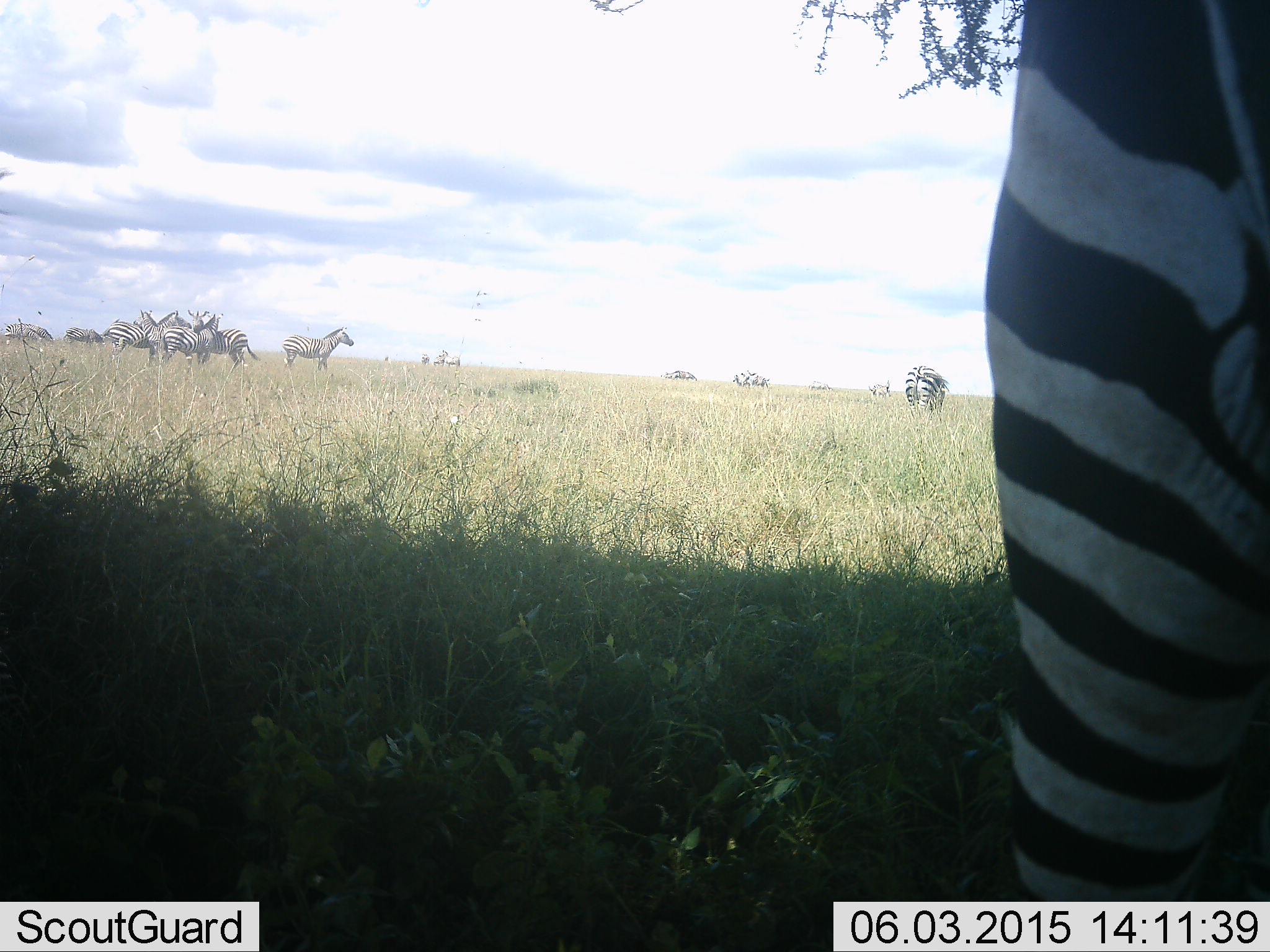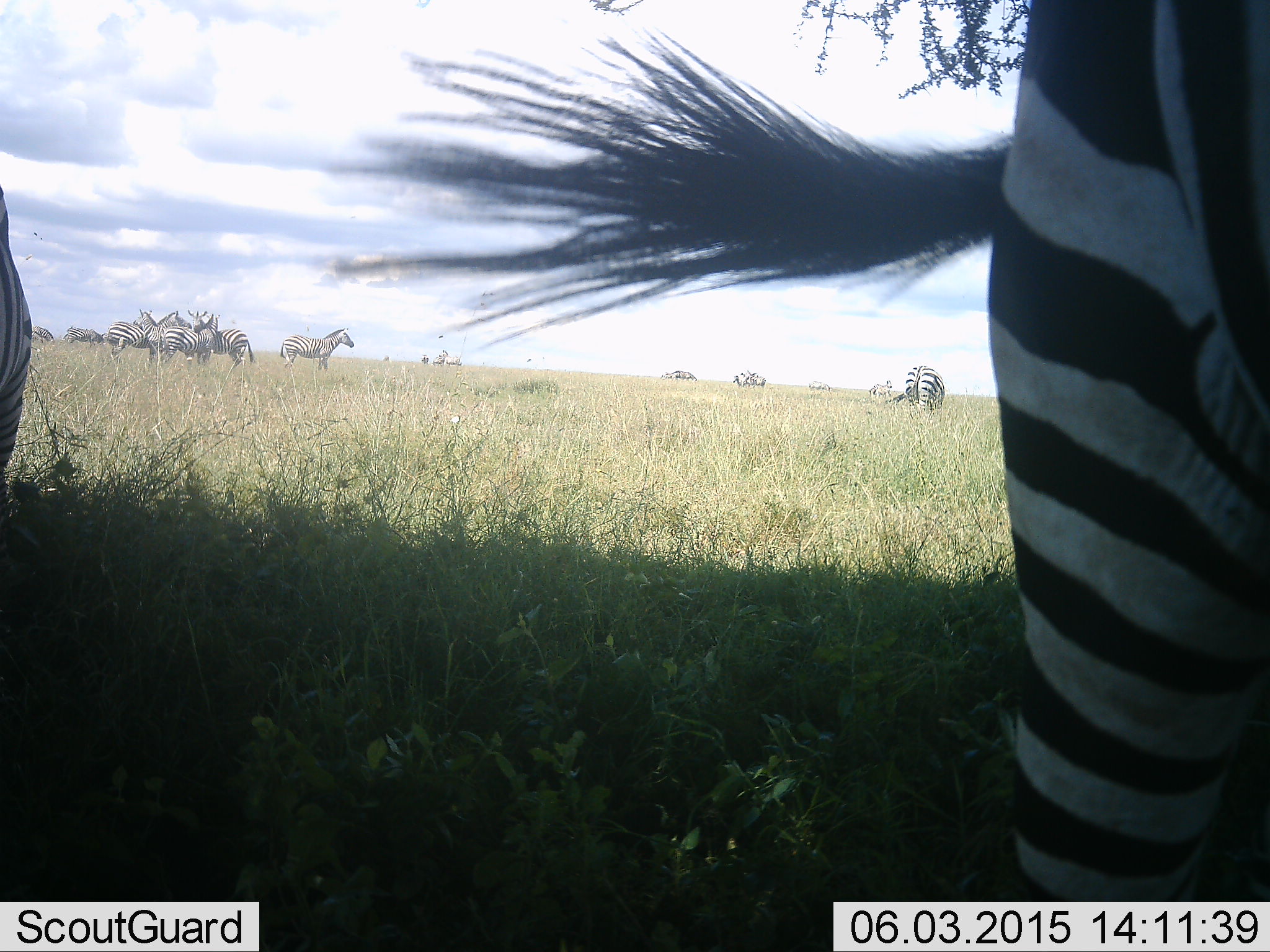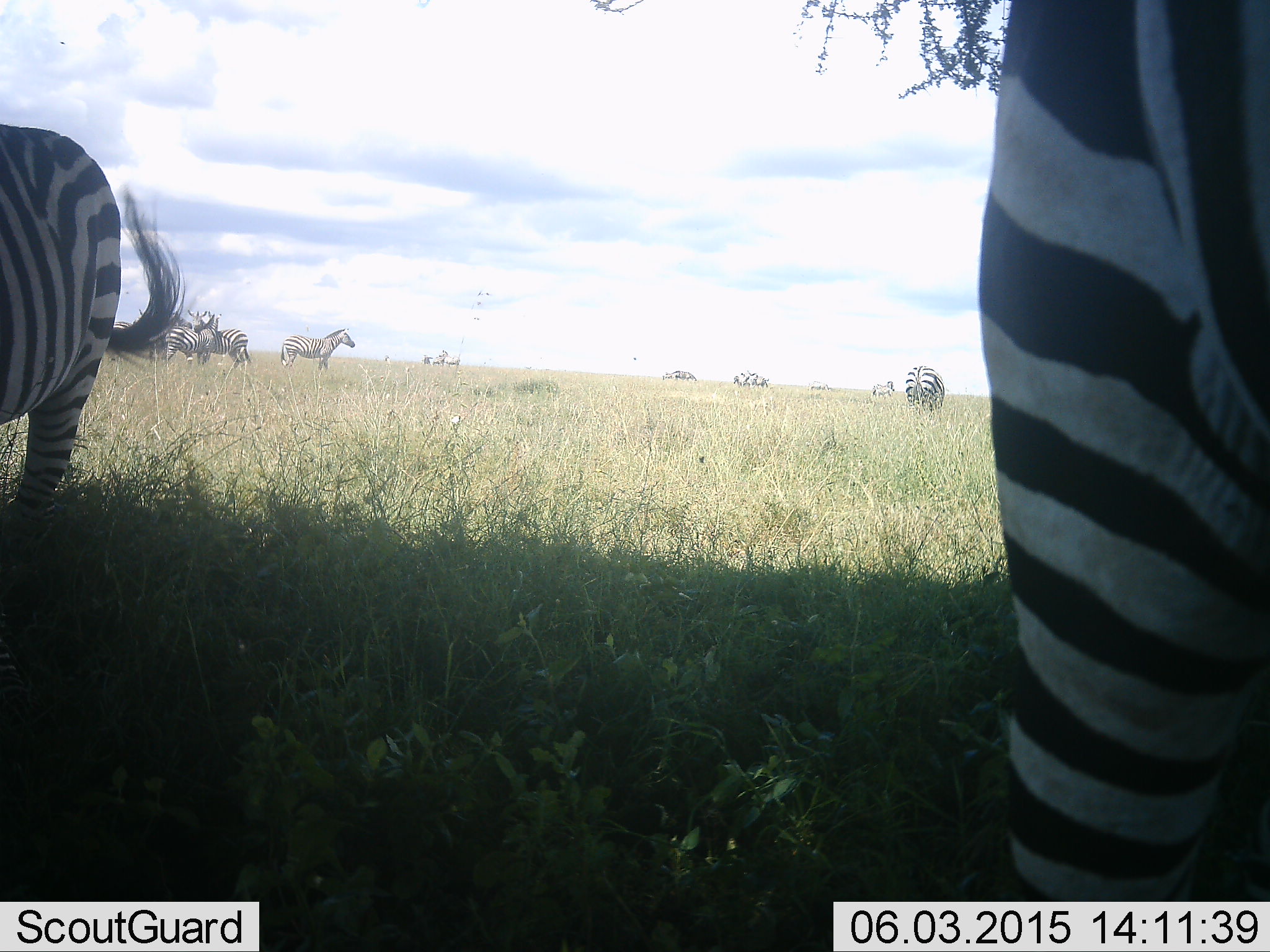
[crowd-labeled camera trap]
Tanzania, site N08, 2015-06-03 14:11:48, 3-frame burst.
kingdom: Animalia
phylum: Chordata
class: Mammalia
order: Perissodactyla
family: Equidae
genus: Equus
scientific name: Equus quagga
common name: plains zebra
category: zebra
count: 11-50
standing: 70%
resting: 30%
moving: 40%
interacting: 40%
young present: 0%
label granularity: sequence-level